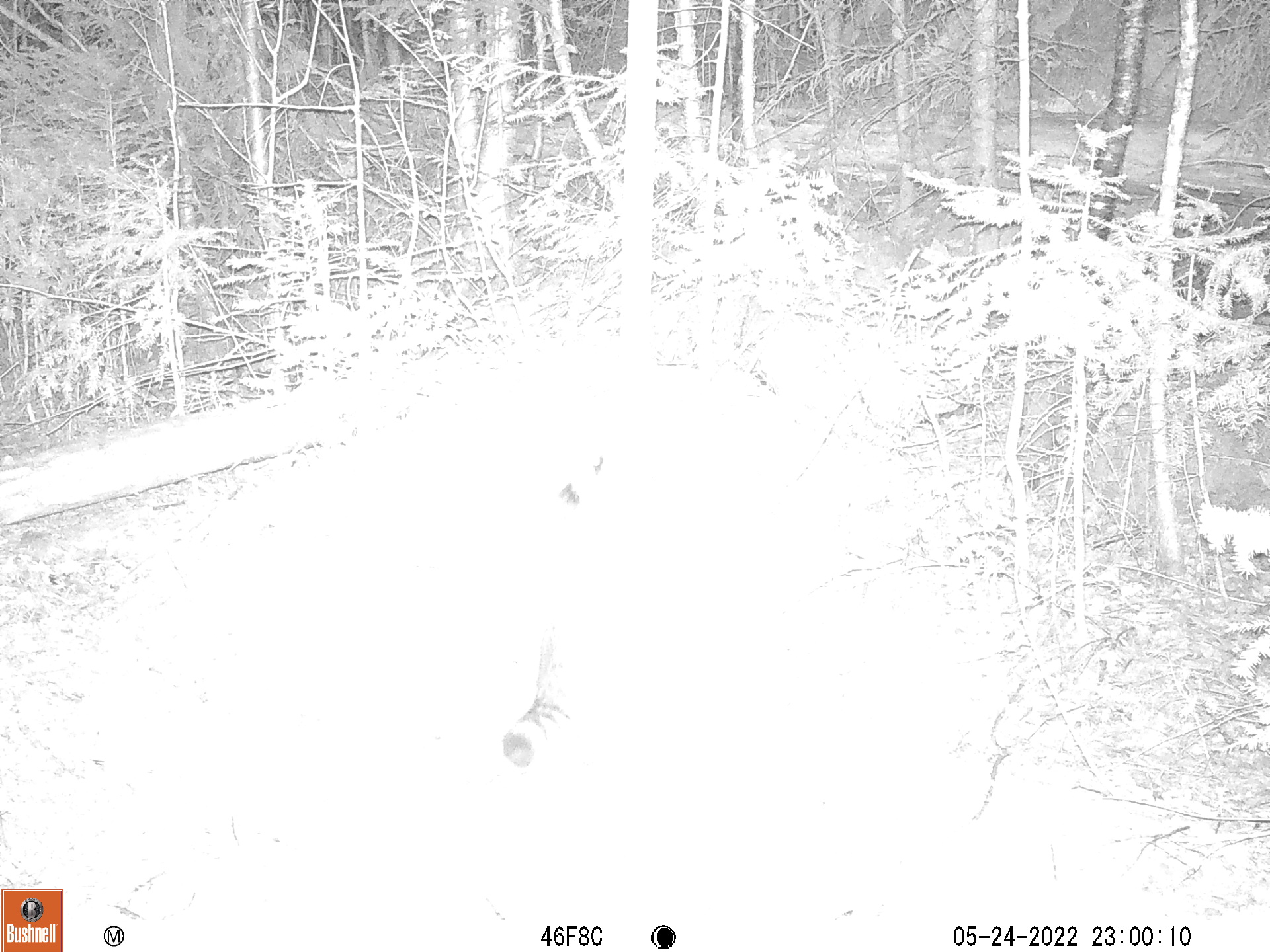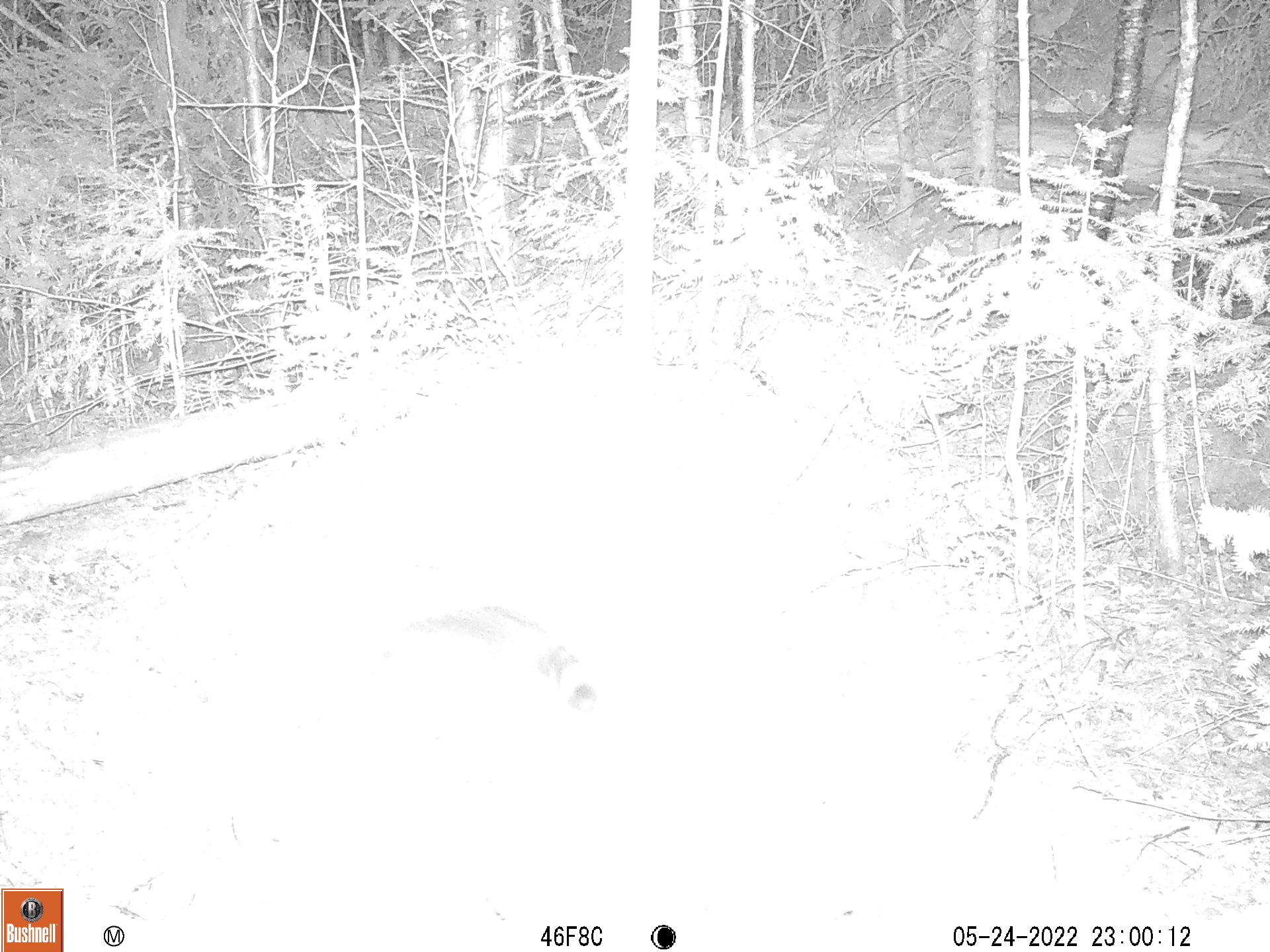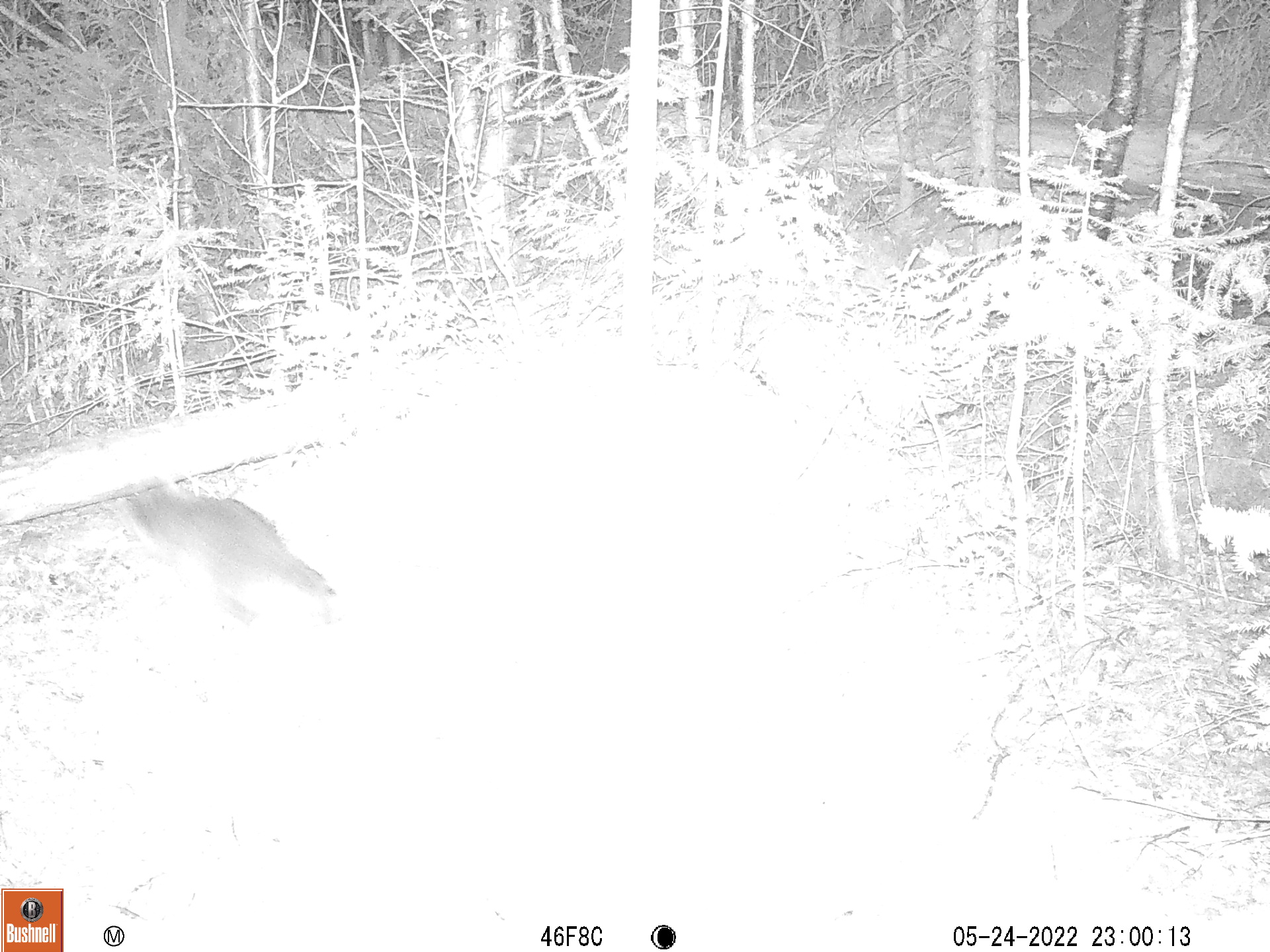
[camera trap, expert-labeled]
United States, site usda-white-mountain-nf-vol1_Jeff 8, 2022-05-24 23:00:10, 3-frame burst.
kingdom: Animalia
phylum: Chordata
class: Mammalia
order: Carnivora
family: Procyonidae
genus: Procyon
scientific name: Procyon lotor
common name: raccoon